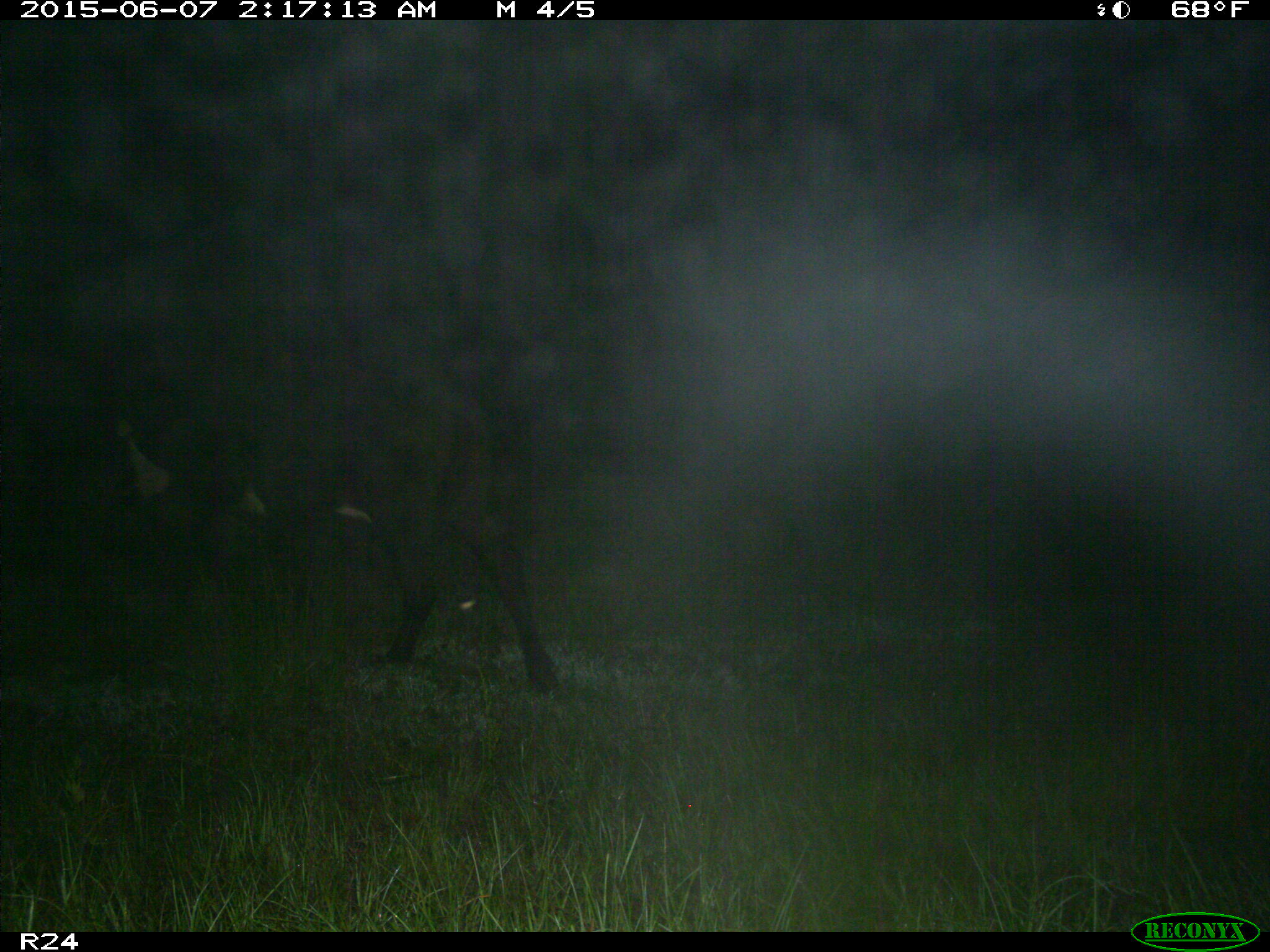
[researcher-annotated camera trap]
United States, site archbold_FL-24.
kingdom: Animalia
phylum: Chordata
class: Mammalia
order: Artiodactyla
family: Bovidae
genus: Bos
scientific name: Bos taurus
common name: domestic cow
Bos taurus (domestic cow).